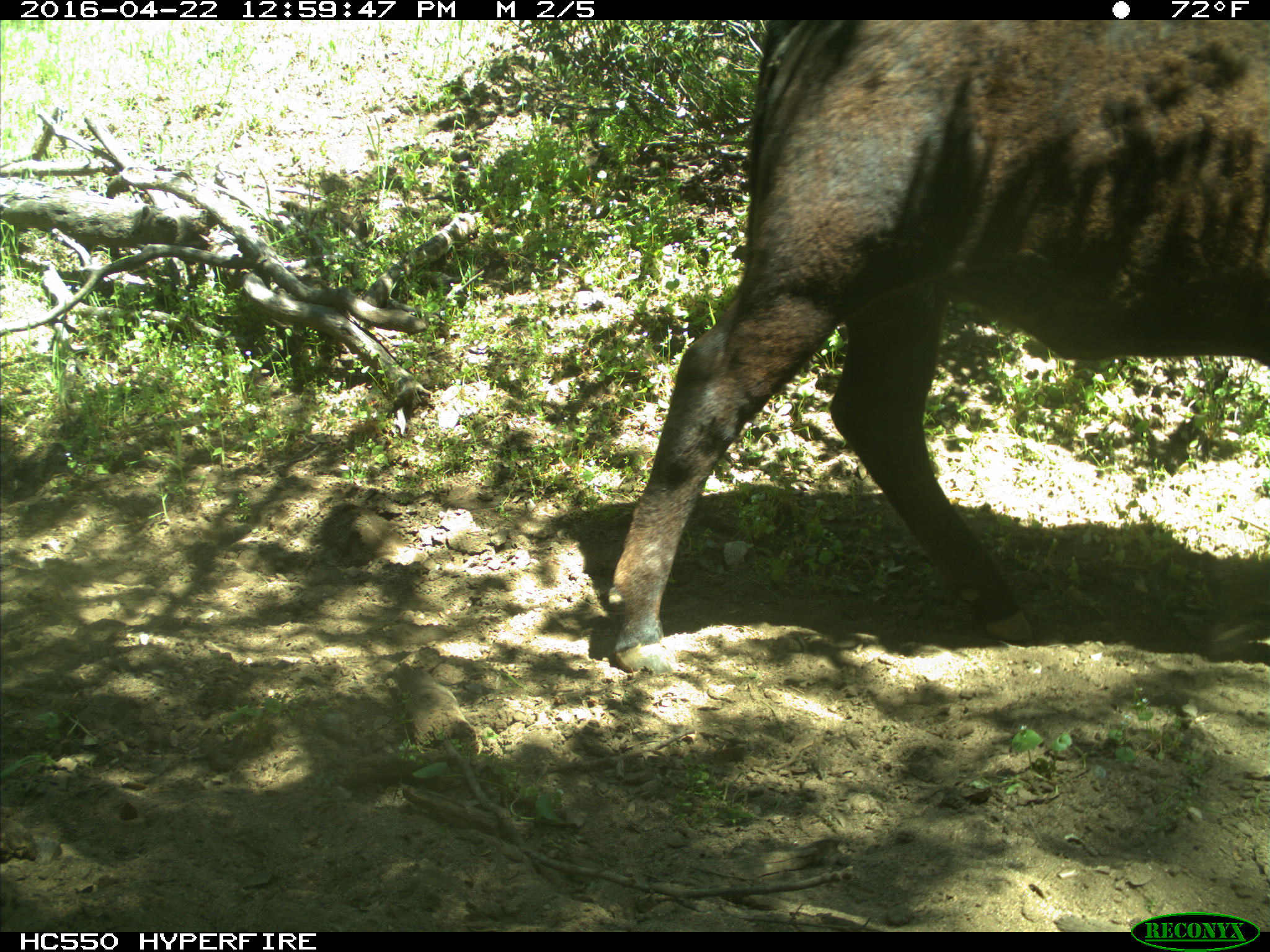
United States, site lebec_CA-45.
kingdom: Animalia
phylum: Chordata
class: Mammalia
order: Artiodactyla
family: Bovidae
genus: Bos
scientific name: Bos taurus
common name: domestic cow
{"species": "Bos taurus (domestic cow)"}